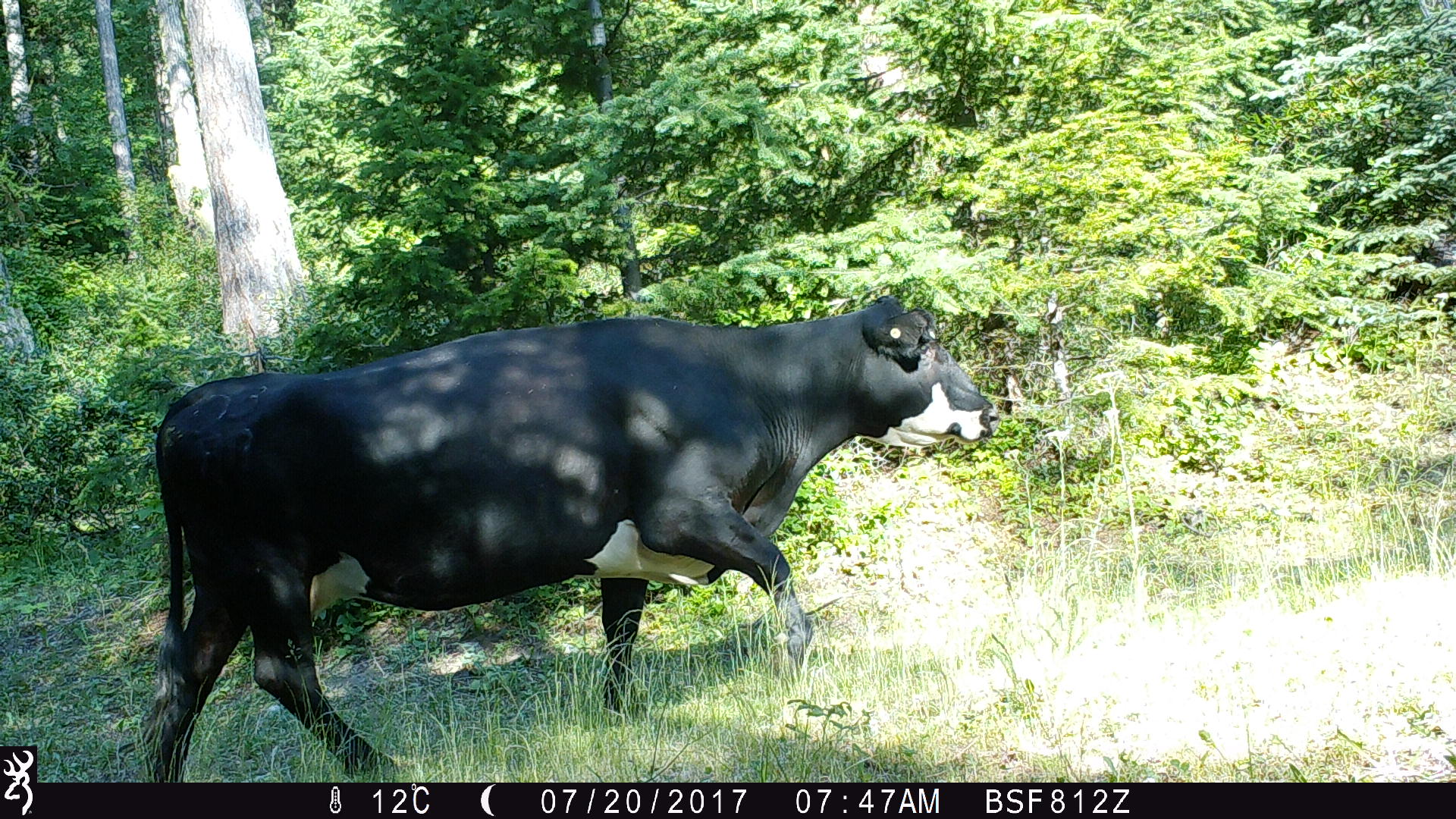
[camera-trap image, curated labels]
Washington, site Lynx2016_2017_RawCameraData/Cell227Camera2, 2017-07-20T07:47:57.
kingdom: Animalia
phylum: Chordata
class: Mammalia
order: Artiodactyla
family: Bovidae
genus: Bos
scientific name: Bos taurus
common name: domestic cattle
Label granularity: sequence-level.